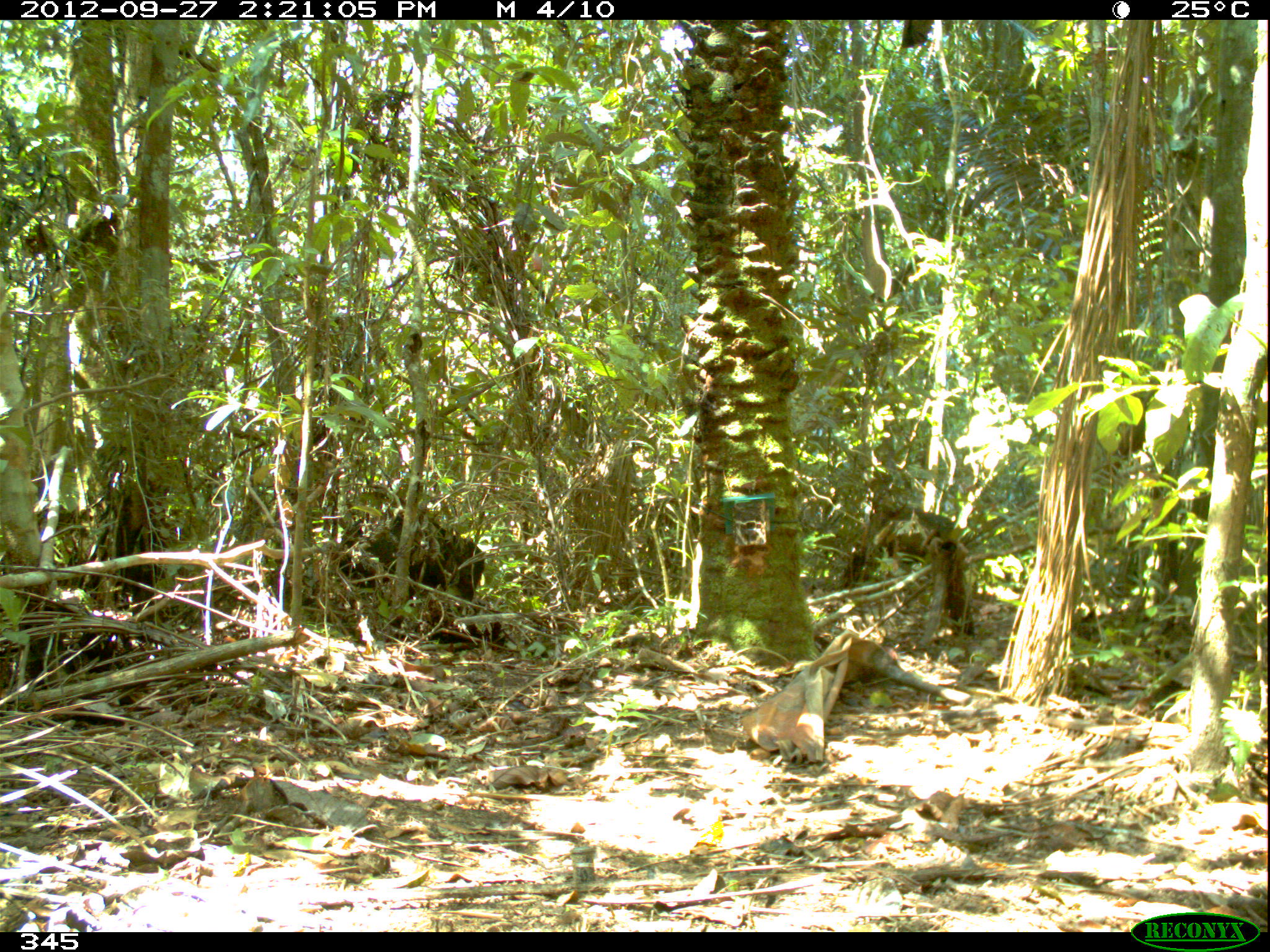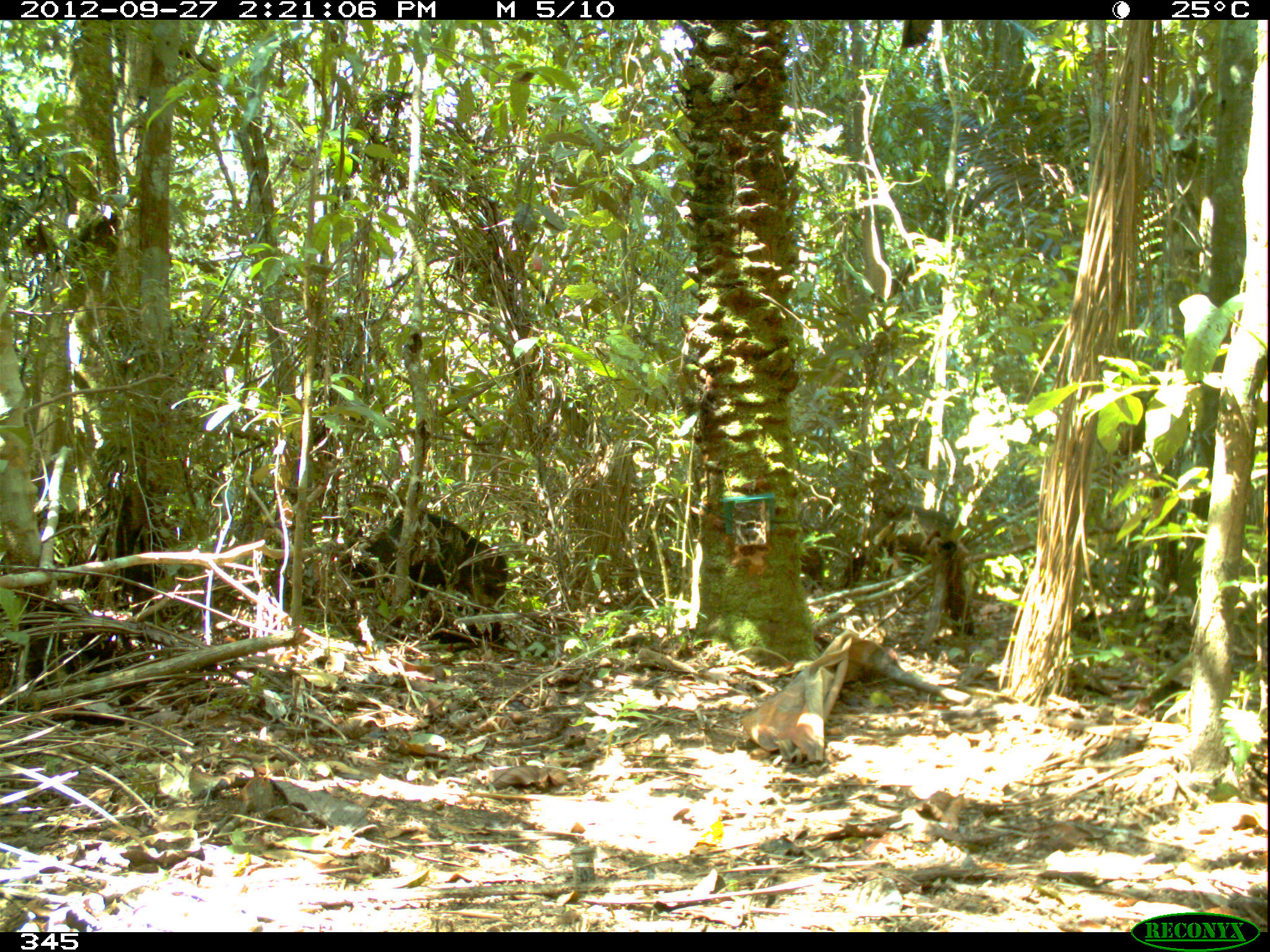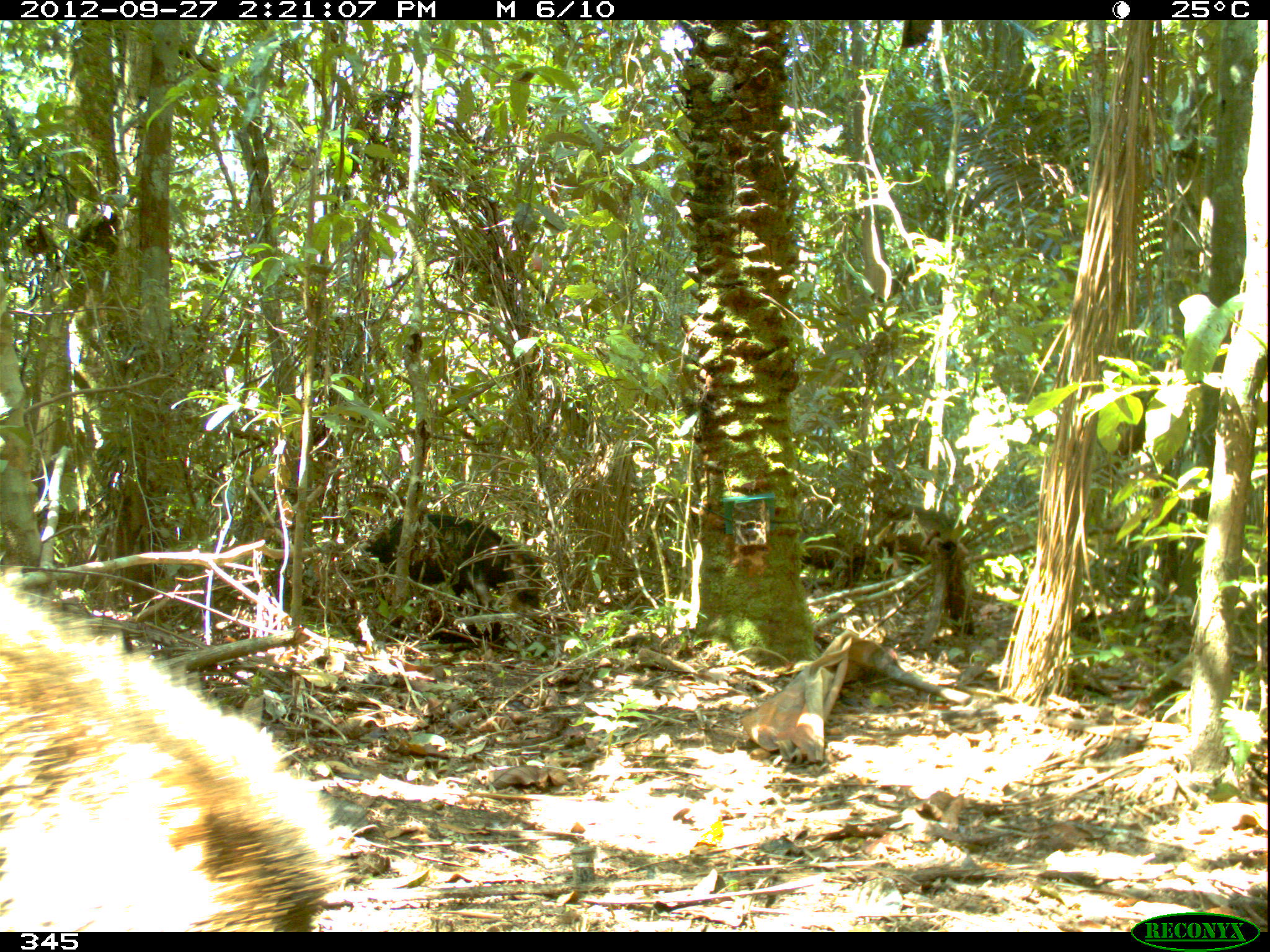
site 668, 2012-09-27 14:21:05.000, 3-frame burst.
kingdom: Animalia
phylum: Chordata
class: Mammalia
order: Artiodactyla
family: Tayassuidae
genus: Tayassu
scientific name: Tayassu pecari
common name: white-lipped peccary